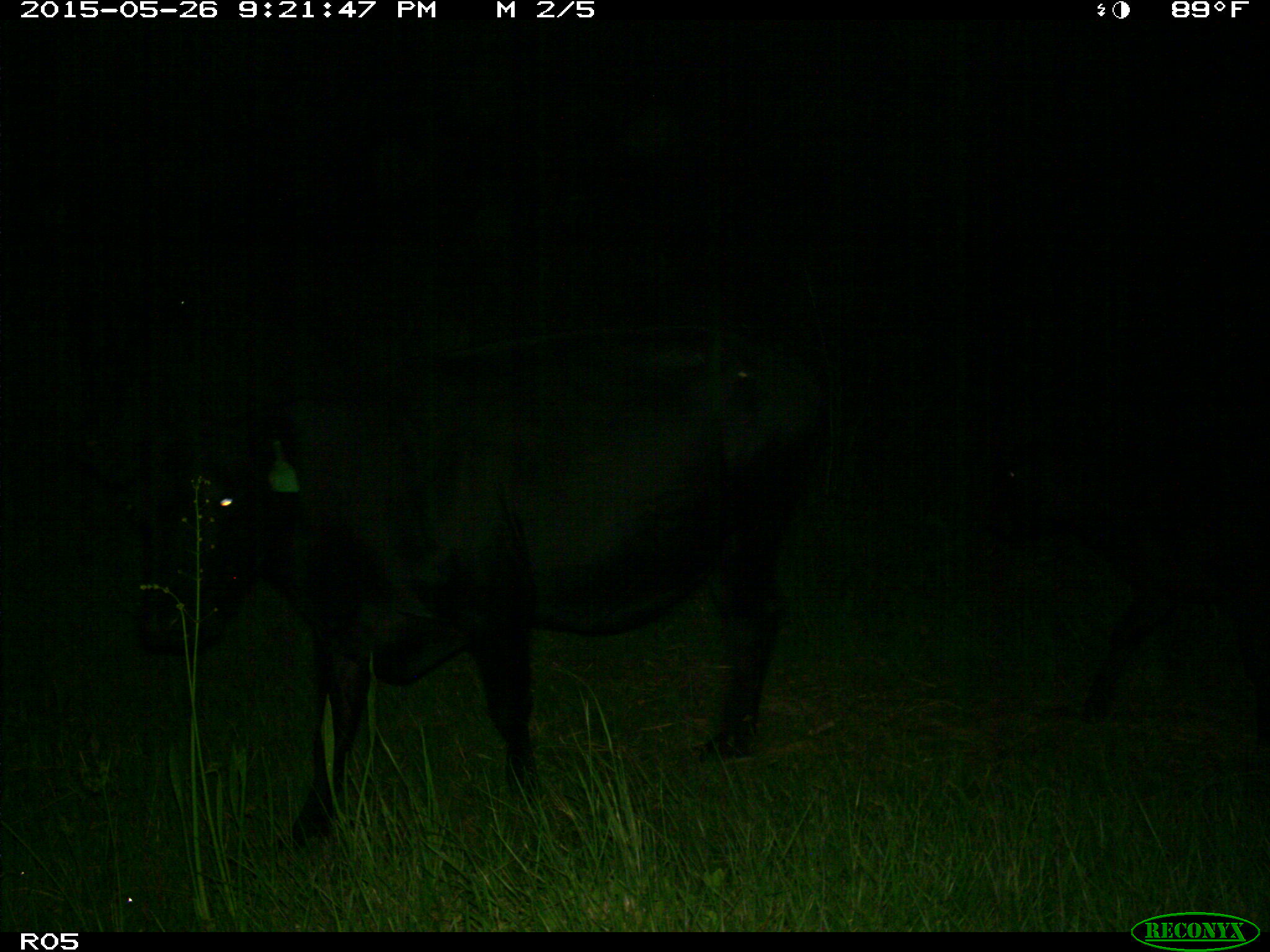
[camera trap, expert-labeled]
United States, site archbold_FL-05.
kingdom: Animalia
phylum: Chordata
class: Mammalia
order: Artiodactyla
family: Bovidae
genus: Bos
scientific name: Bos taurus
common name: domestic cow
Bos taurus (domestic cow).